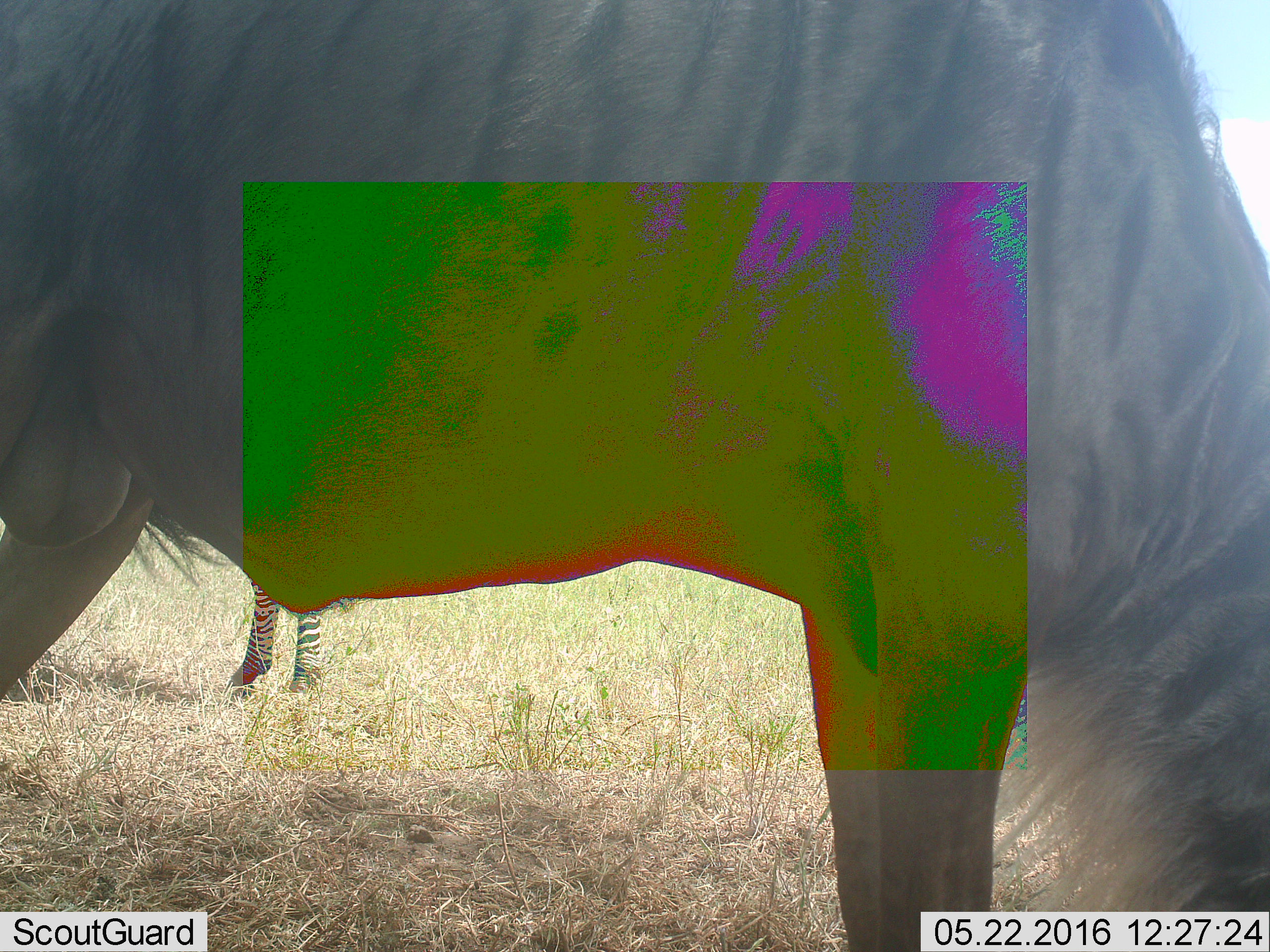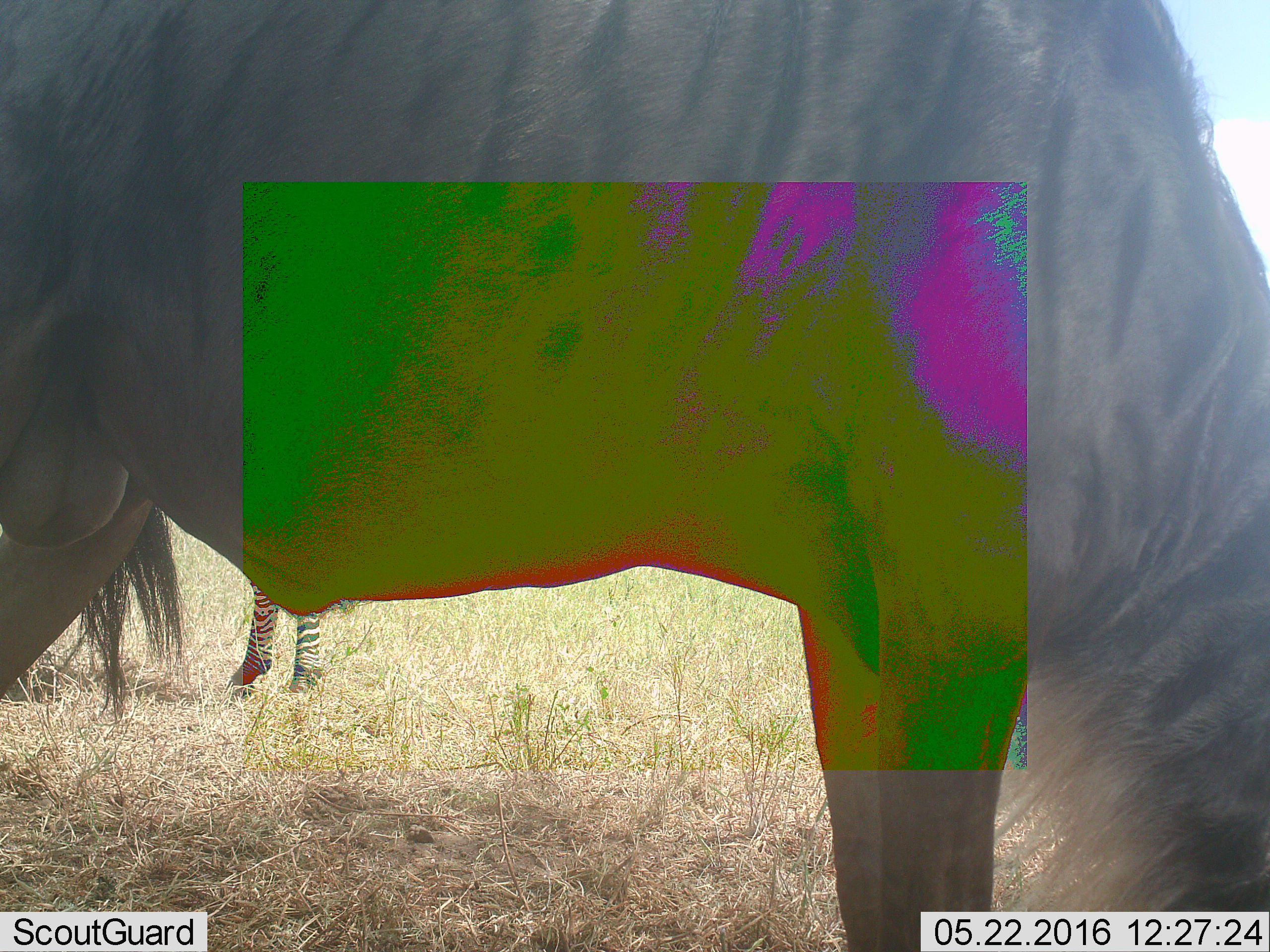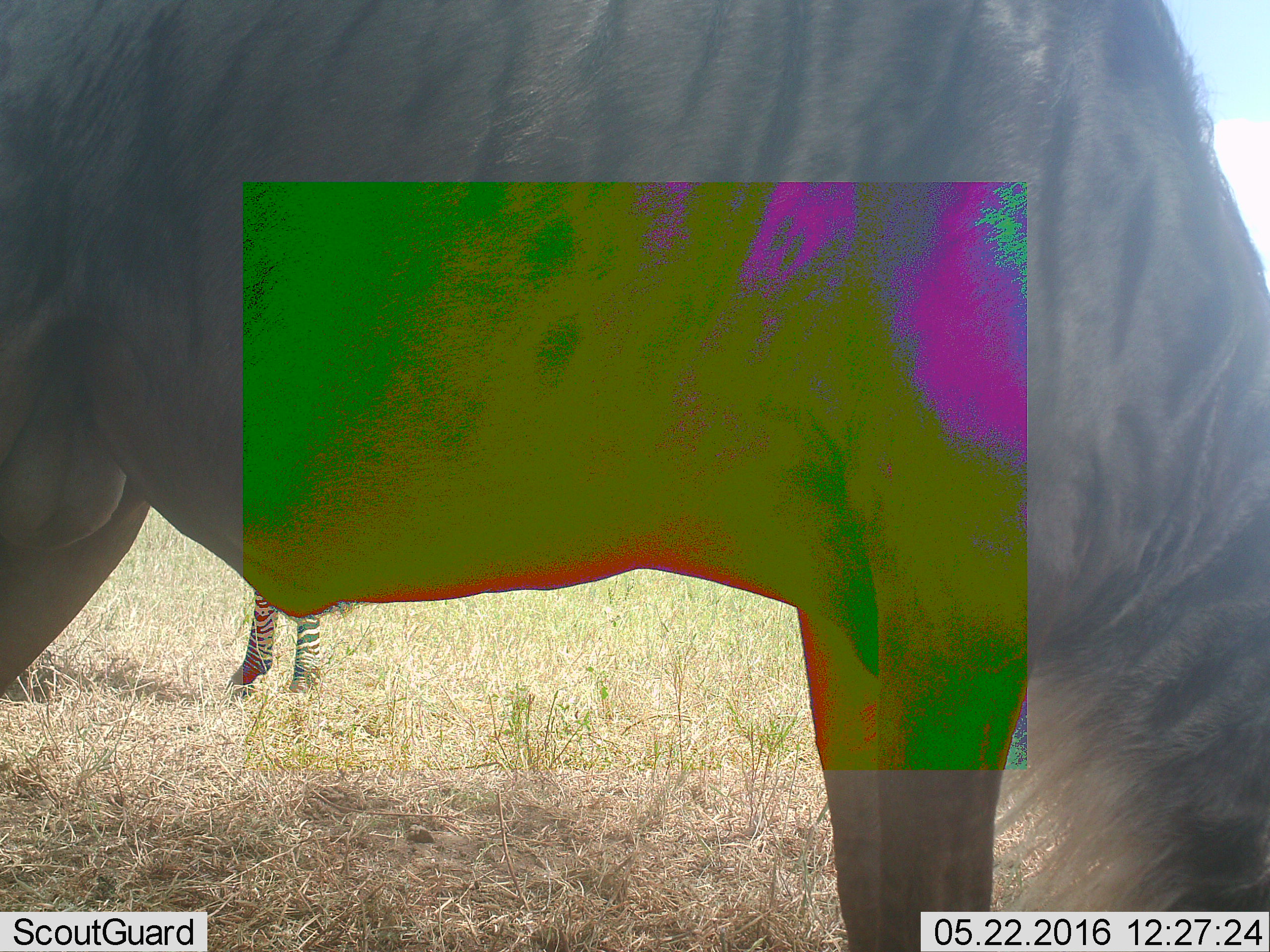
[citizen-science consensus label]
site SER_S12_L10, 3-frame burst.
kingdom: Animalia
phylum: Chordata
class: Mammalia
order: Artiodactyla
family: Bovidae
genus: Connochaetes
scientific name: Connochaetes taurinus taurinus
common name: blue wildebeest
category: wildebeestblue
Wildebeestblue (blue wildebeest) (Connochaetes taurinus taurinus), count 1. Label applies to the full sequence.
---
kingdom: Animalia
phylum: Chordata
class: Mammalia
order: Perissodactyla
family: Equidae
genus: Equus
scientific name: Equus quagga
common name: plains zebra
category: zebraplains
Zebraplains (plains zebra) (Equus quagga), count 1. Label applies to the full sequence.